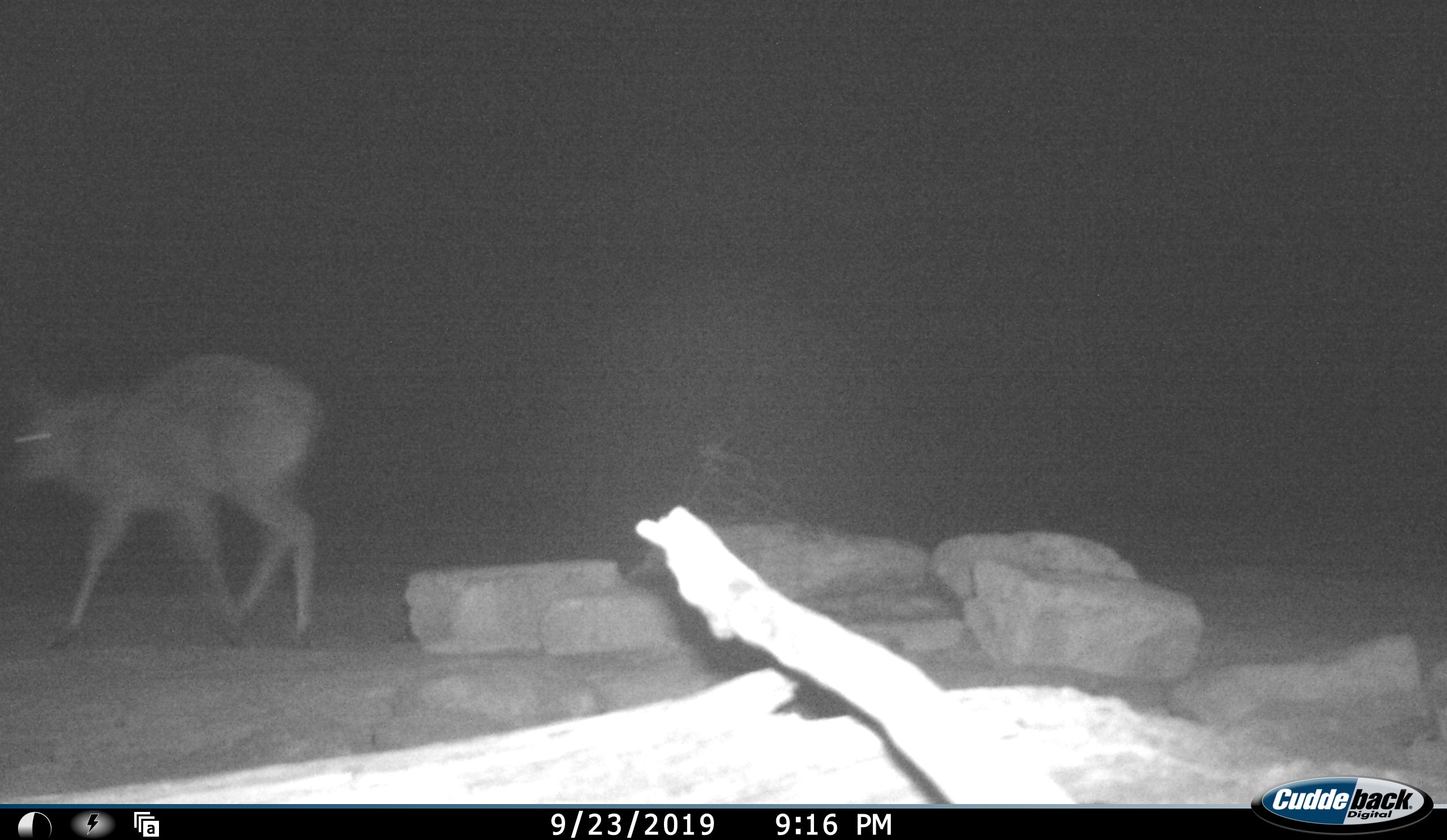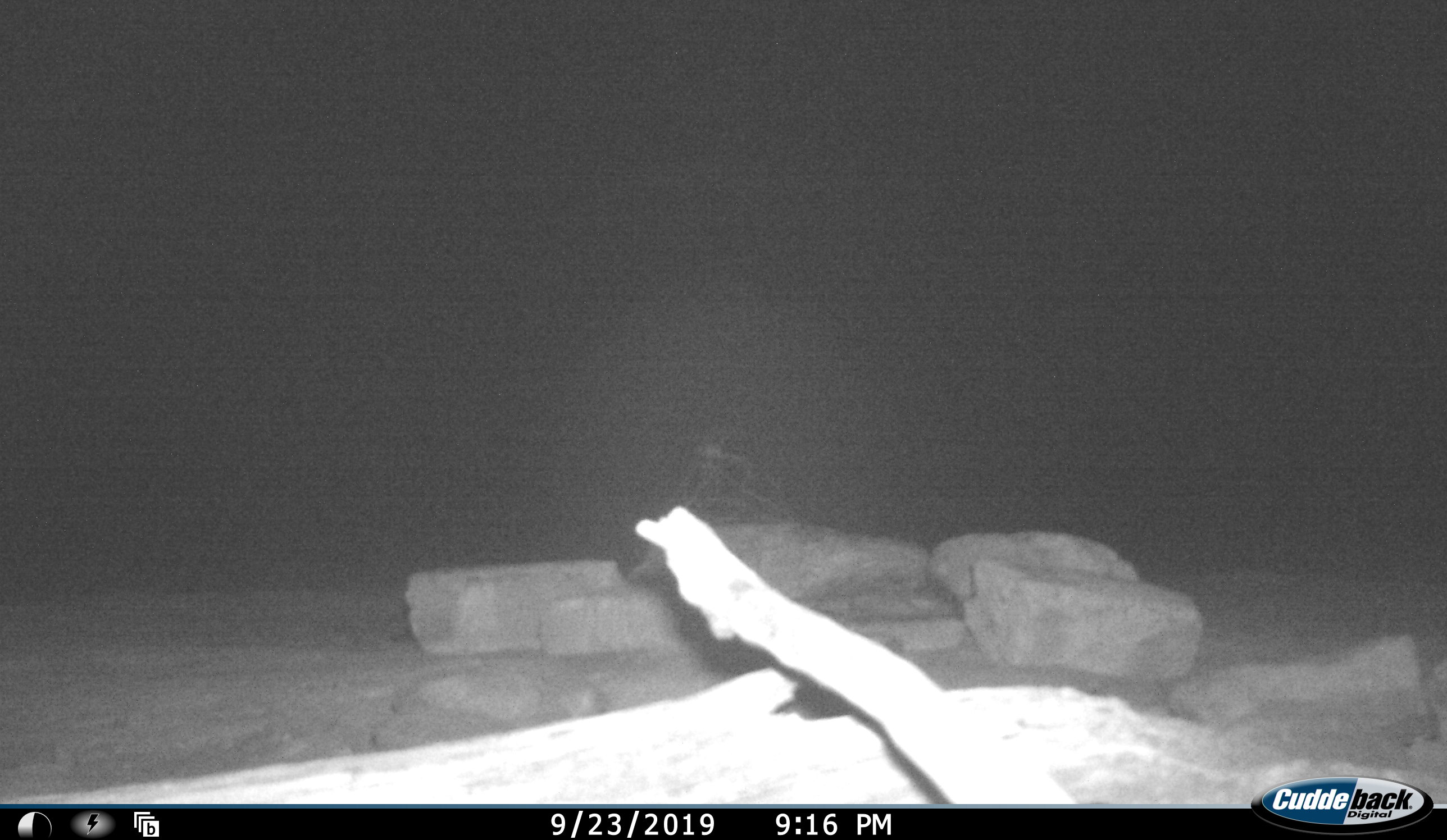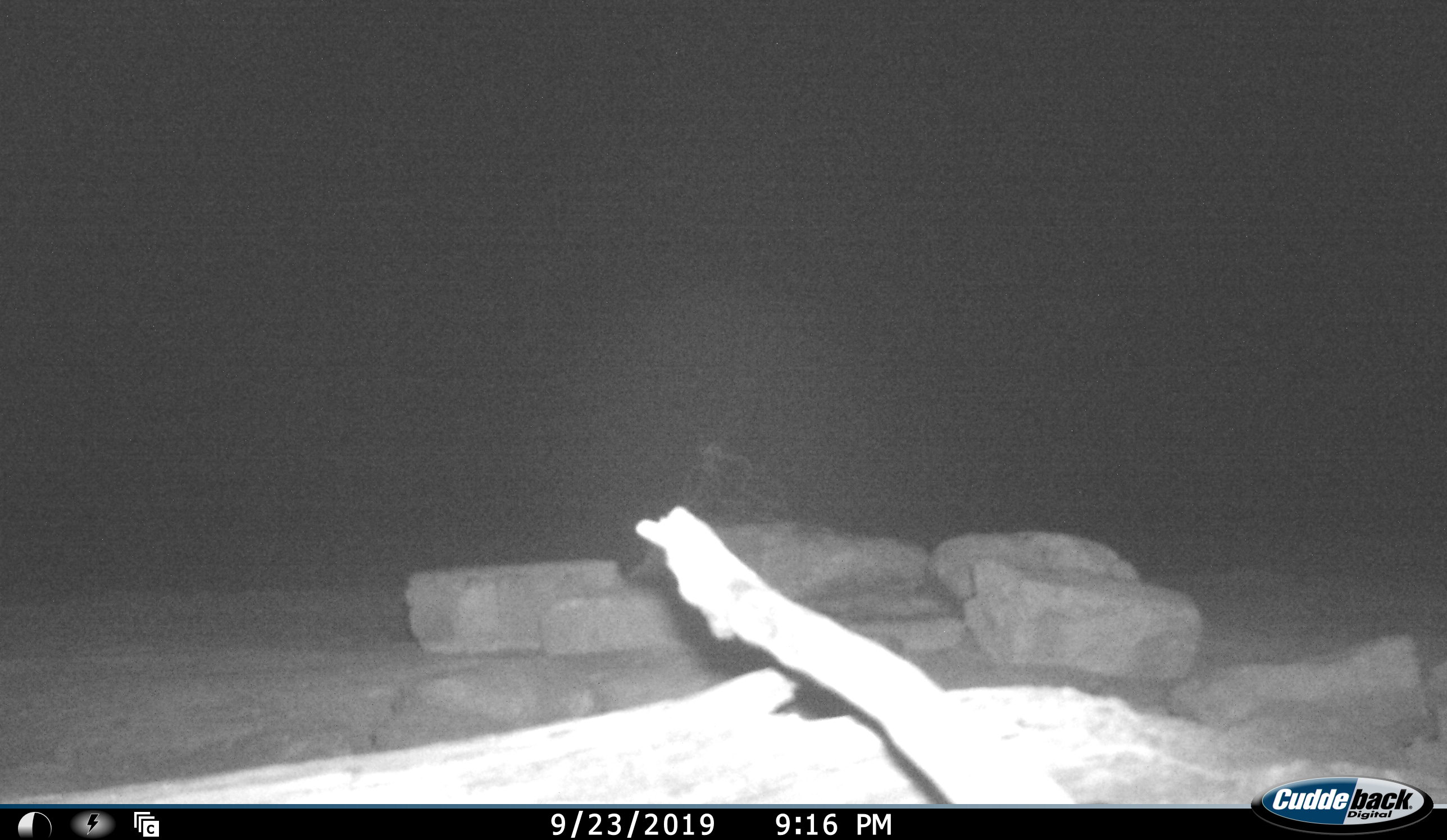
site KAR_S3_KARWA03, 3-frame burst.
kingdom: Animalia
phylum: Chordata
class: Mammalia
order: Artiodactyla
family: Bovidae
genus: Sylvicapra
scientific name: Sylvicapra grimmia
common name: common duiker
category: duikercommongrey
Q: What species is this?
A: Duikercommongrey (common duiker) (Sylvicapra grimmia).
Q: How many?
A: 1.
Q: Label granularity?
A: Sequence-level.